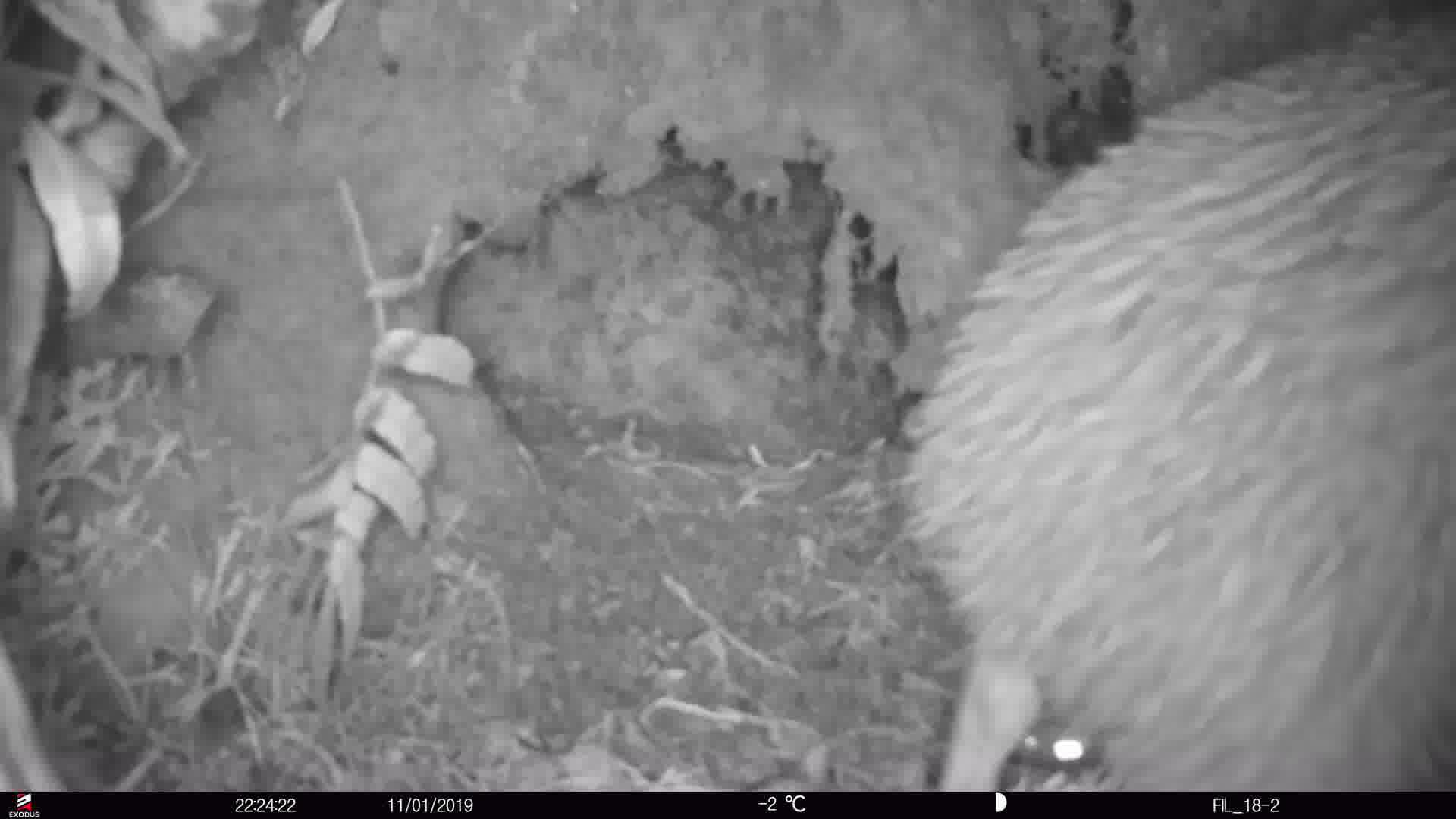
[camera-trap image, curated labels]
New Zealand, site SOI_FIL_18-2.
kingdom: Animalia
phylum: Chordata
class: Aves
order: Apterygiformes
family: Apterygidae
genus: Apteryx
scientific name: Apteryx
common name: kiwi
Kiwi (Apteryx).